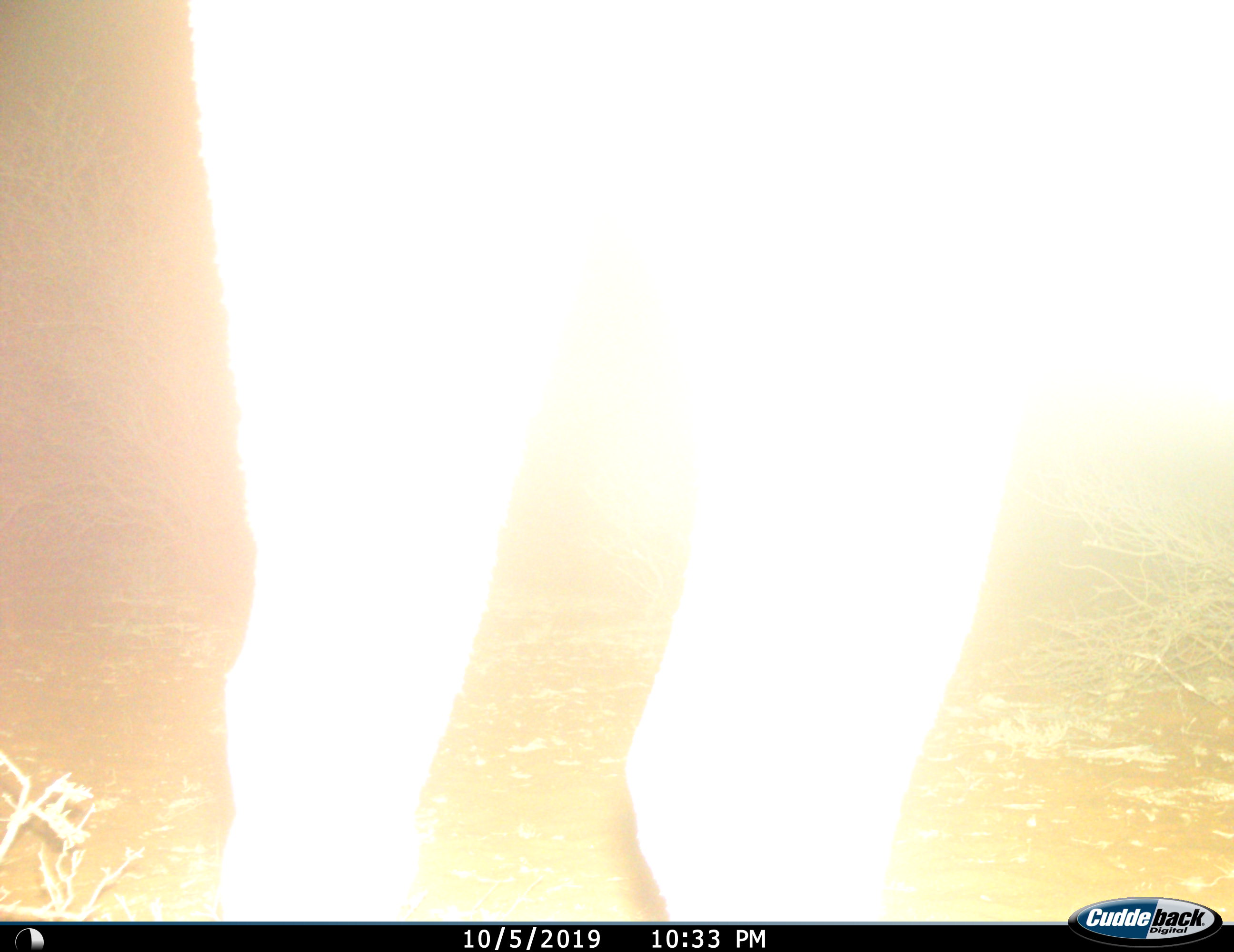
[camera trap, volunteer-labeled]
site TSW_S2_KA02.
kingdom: Animalia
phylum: Chordata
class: Mammalia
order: Artiodactyla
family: Bovidae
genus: Tragelaphus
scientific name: Tragelaphus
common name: kudu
Kudu (Tragelaphus), count 1. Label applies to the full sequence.